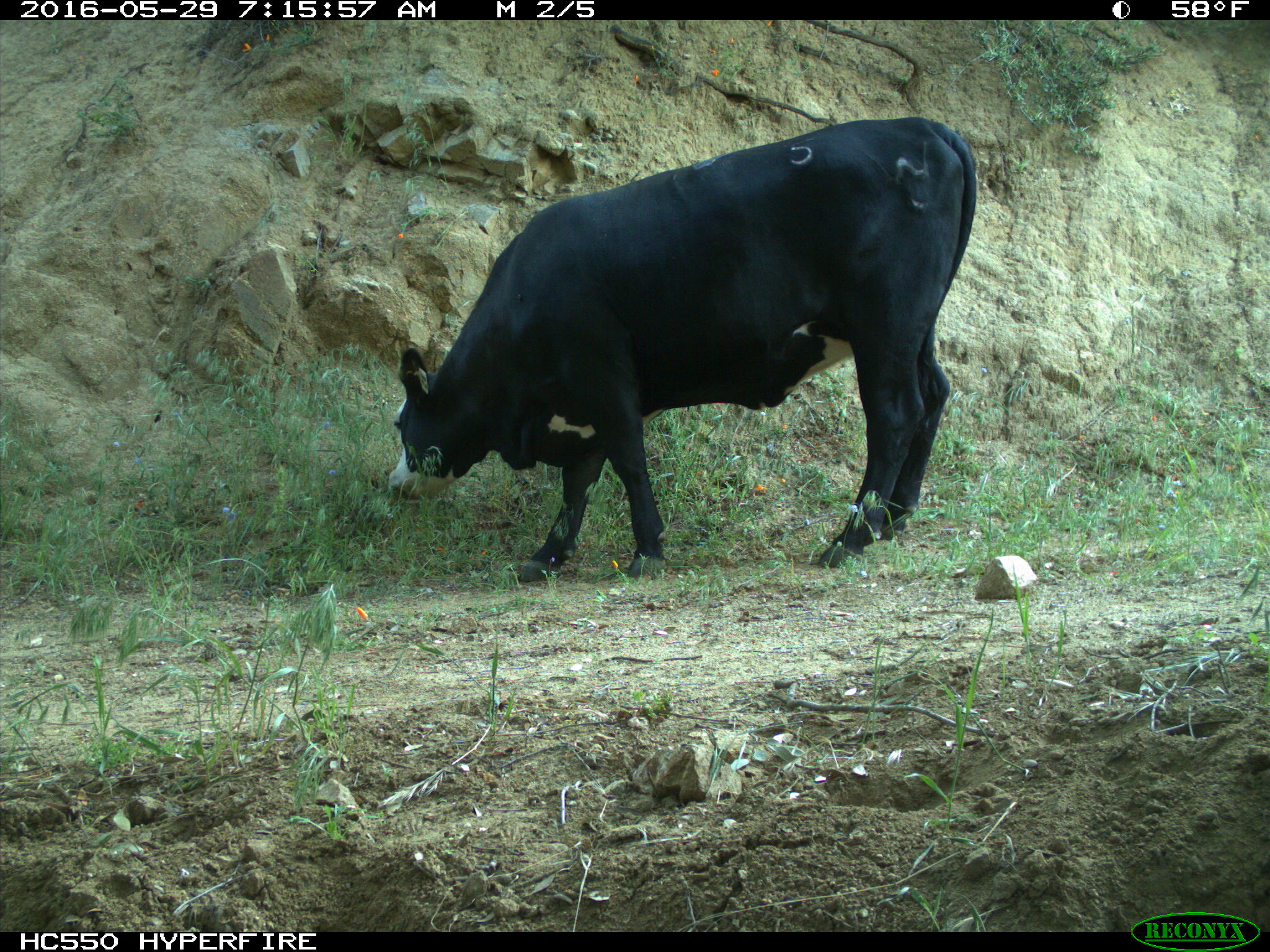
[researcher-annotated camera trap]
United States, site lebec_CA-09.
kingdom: Animalia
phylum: Chordata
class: Mammalia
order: Artiodactyla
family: Bovidae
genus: Bos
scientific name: Bos taurus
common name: domestic cow